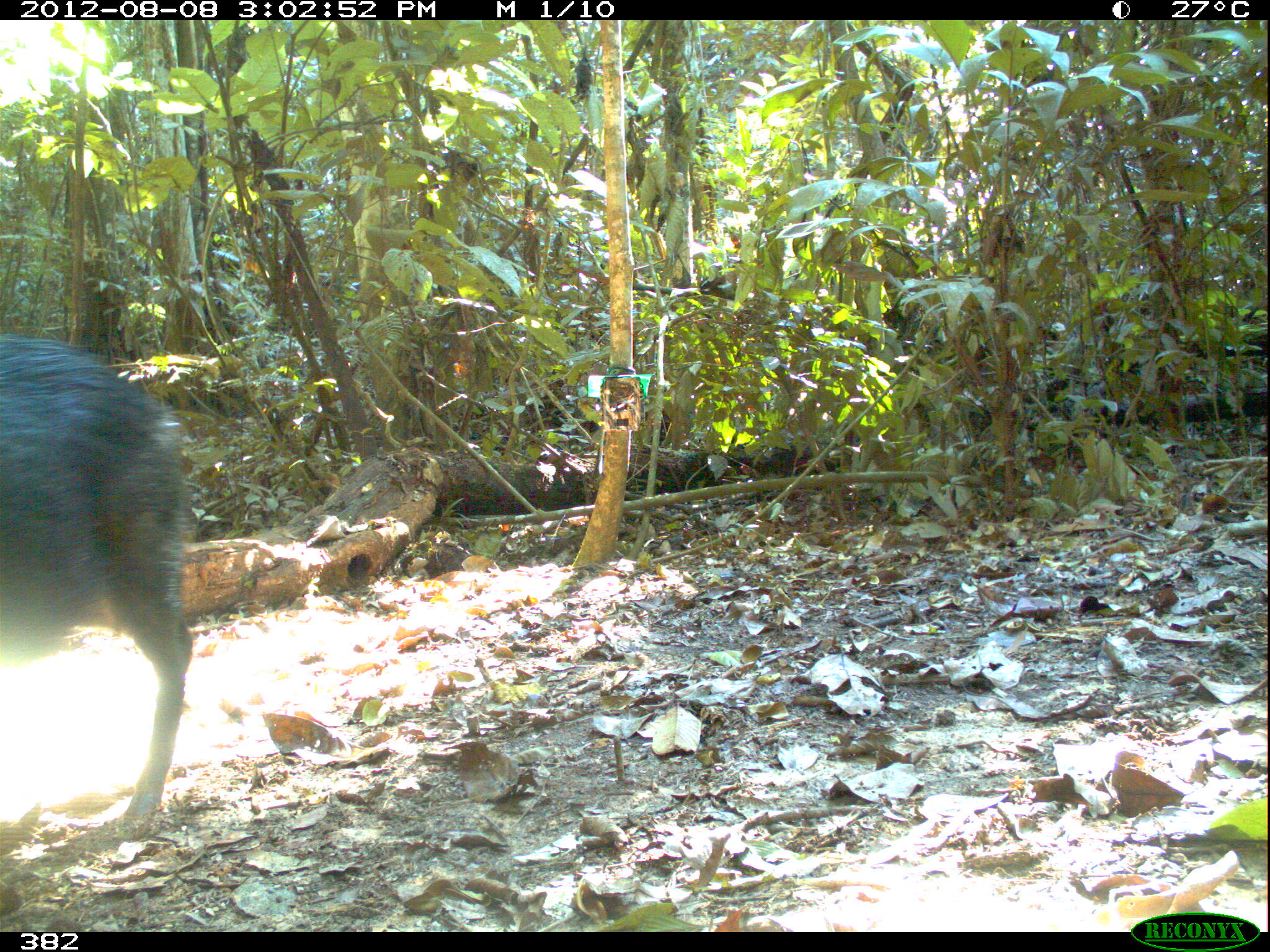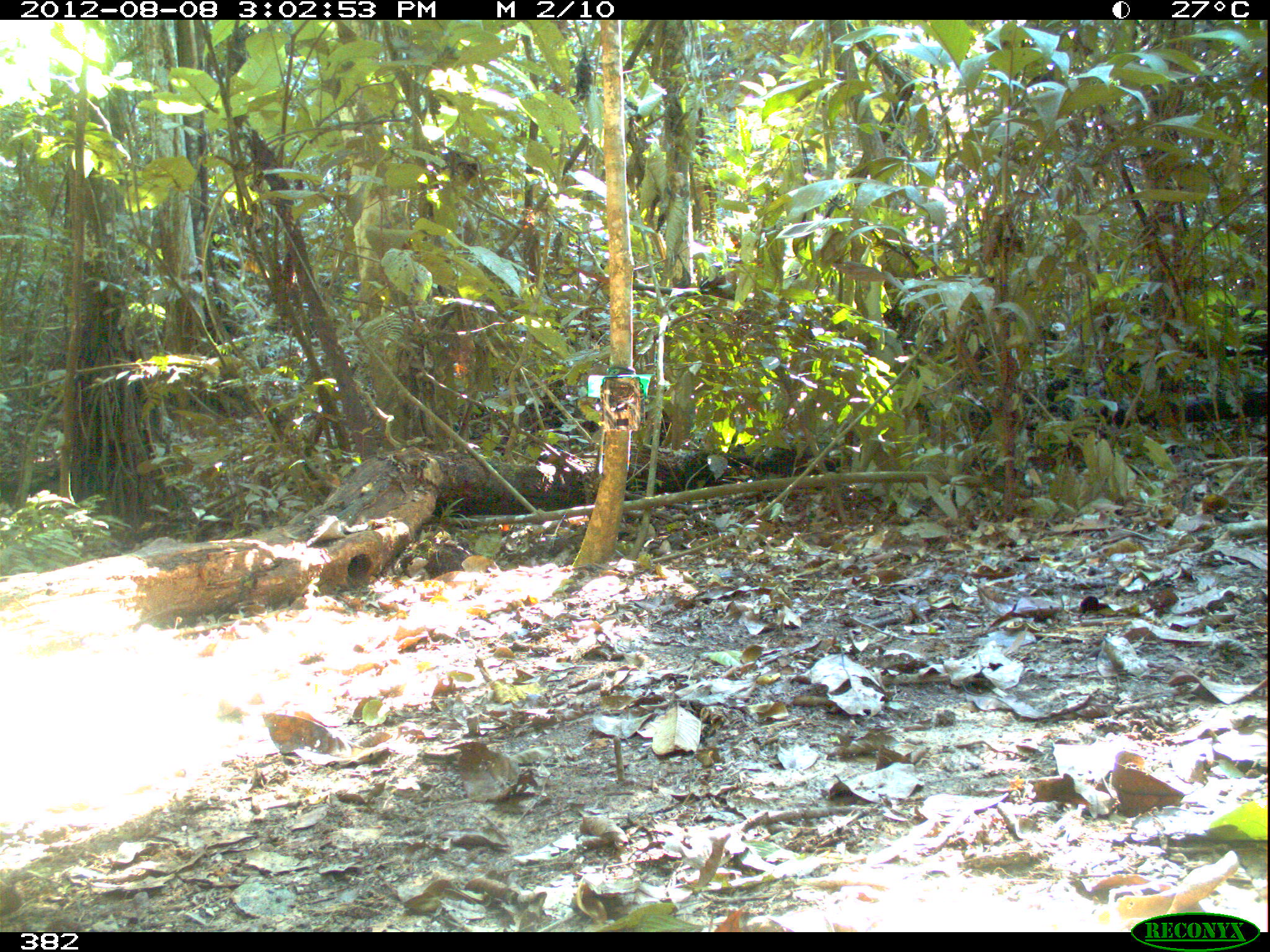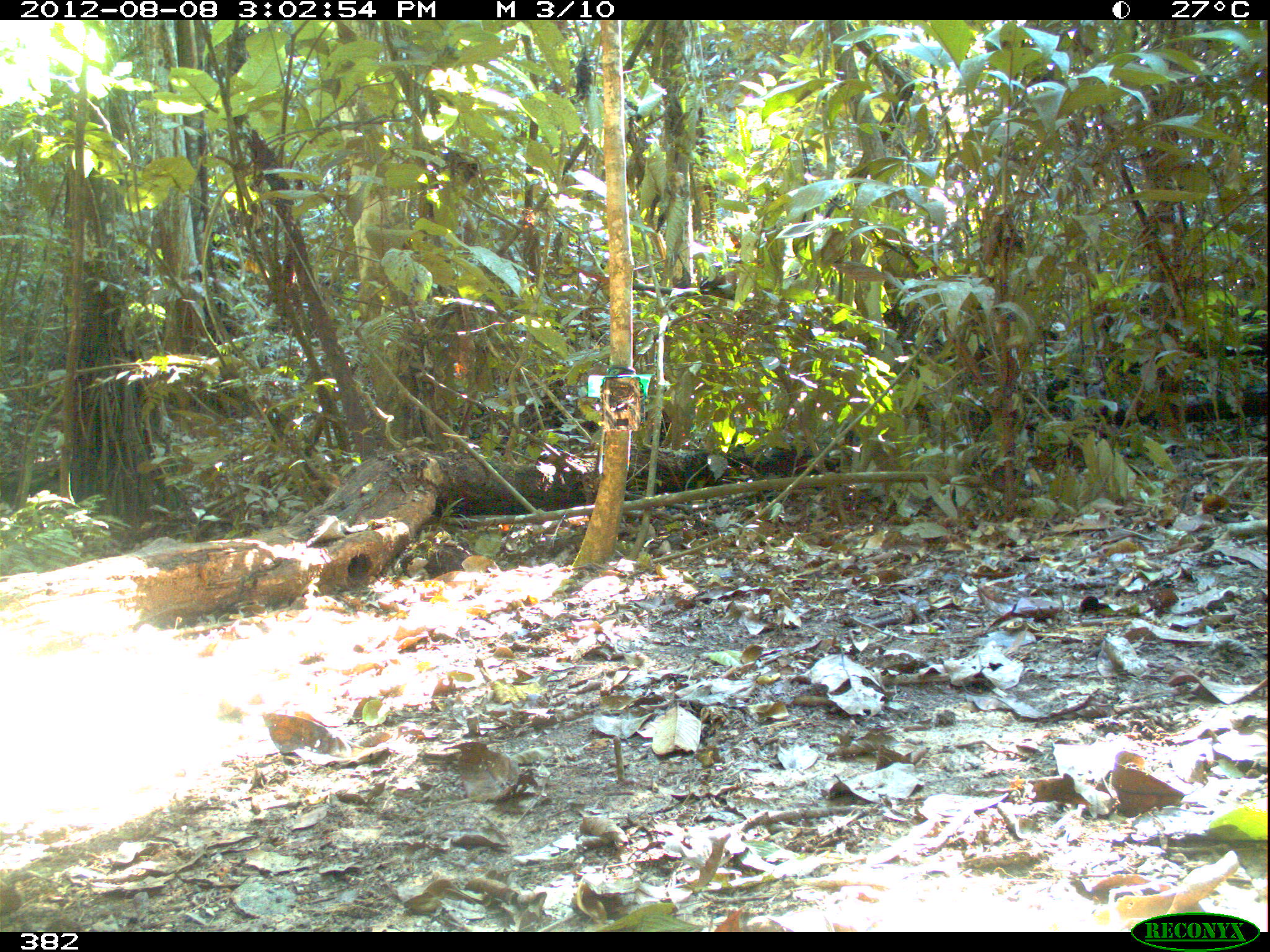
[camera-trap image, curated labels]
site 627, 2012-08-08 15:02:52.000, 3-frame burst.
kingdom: Animalia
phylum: Chordata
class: Mammalia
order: Artiodactyla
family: Tayassuidae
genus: Tayassu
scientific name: Tayassu pecari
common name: white-lipped peccary